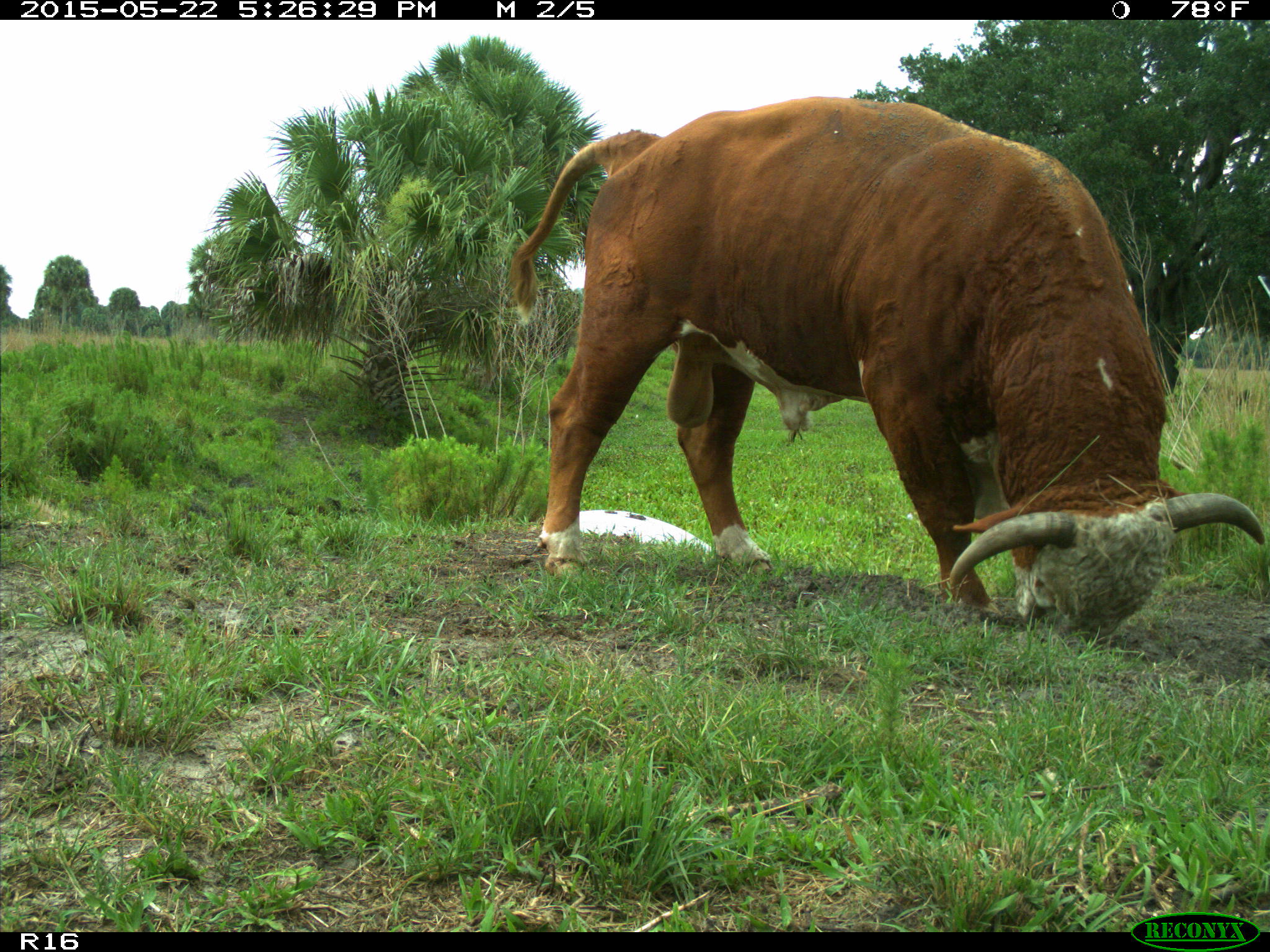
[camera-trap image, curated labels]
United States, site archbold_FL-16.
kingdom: Animalia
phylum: Chordata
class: Mammalia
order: Artiodactyla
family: Bovidae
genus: Bos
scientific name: Bos taurus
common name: domestic cow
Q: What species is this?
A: Bos taurus (domestic cow).